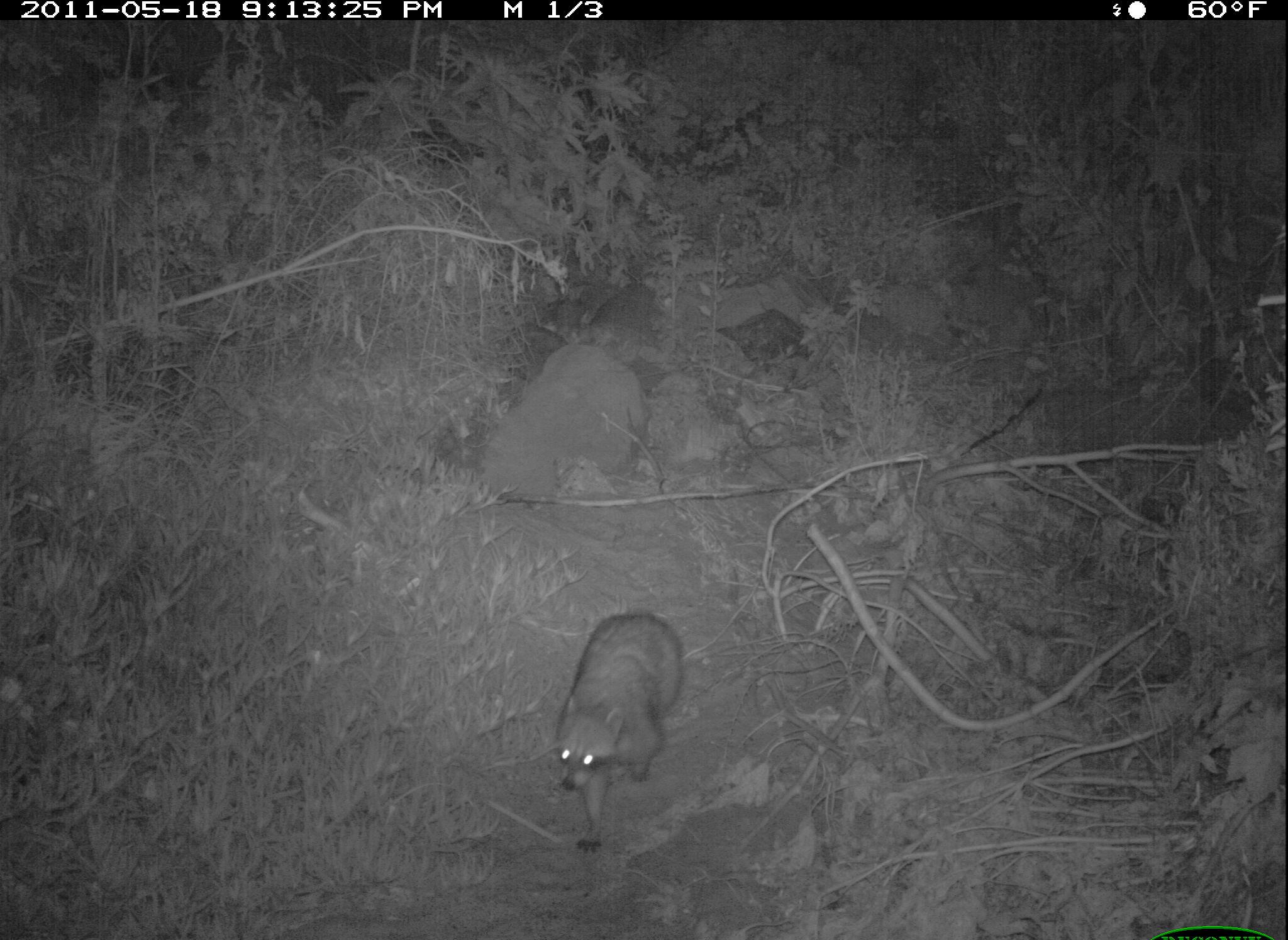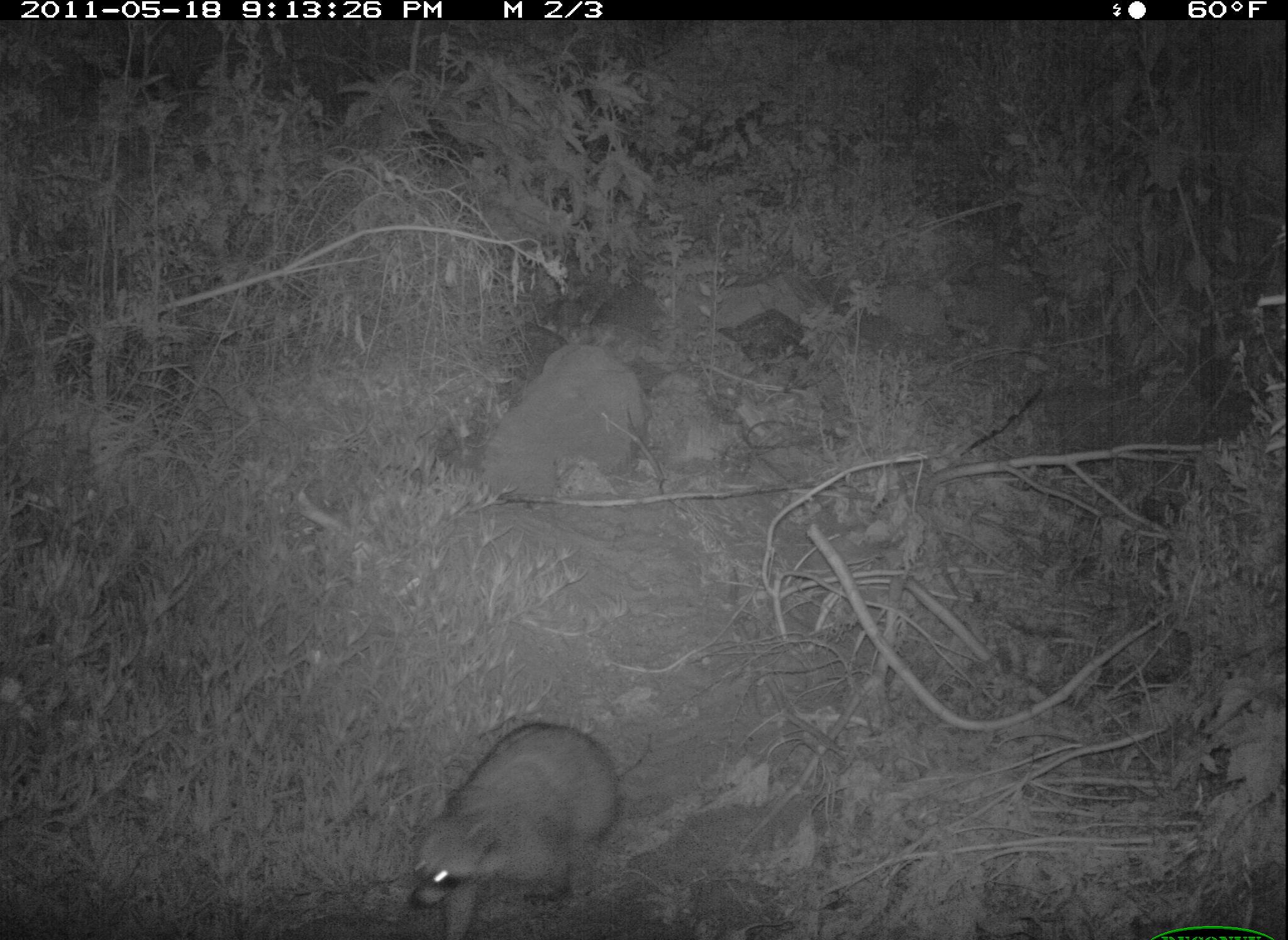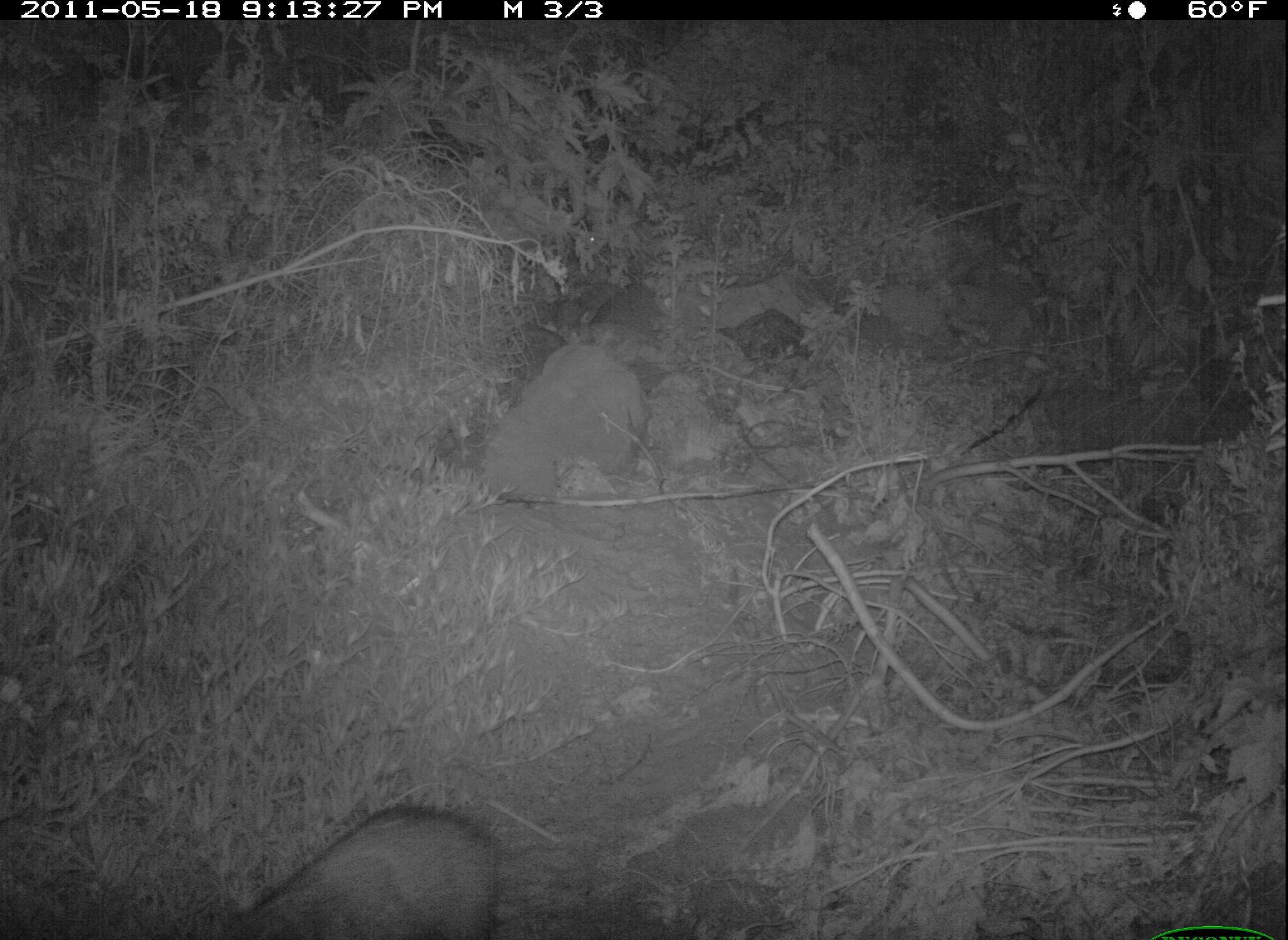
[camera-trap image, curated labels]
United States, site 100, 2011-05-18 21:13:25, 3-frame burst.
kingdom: Animalia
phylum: Chordata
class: Mammalia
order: Carnivora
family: Procyonidae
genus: Procyon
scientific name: Procyon lotor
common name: raccoon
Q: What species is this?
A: Raccoon (Procyon lotor).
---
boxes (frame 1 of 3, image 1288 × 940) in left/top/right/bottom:
raccoon: 536/586/705/865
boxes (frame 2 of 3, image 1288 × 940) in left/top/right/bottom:
raccoon: 401/707/633/940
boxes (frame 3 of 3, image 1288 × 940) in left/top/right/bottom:
raccoon: 204/797/514/940